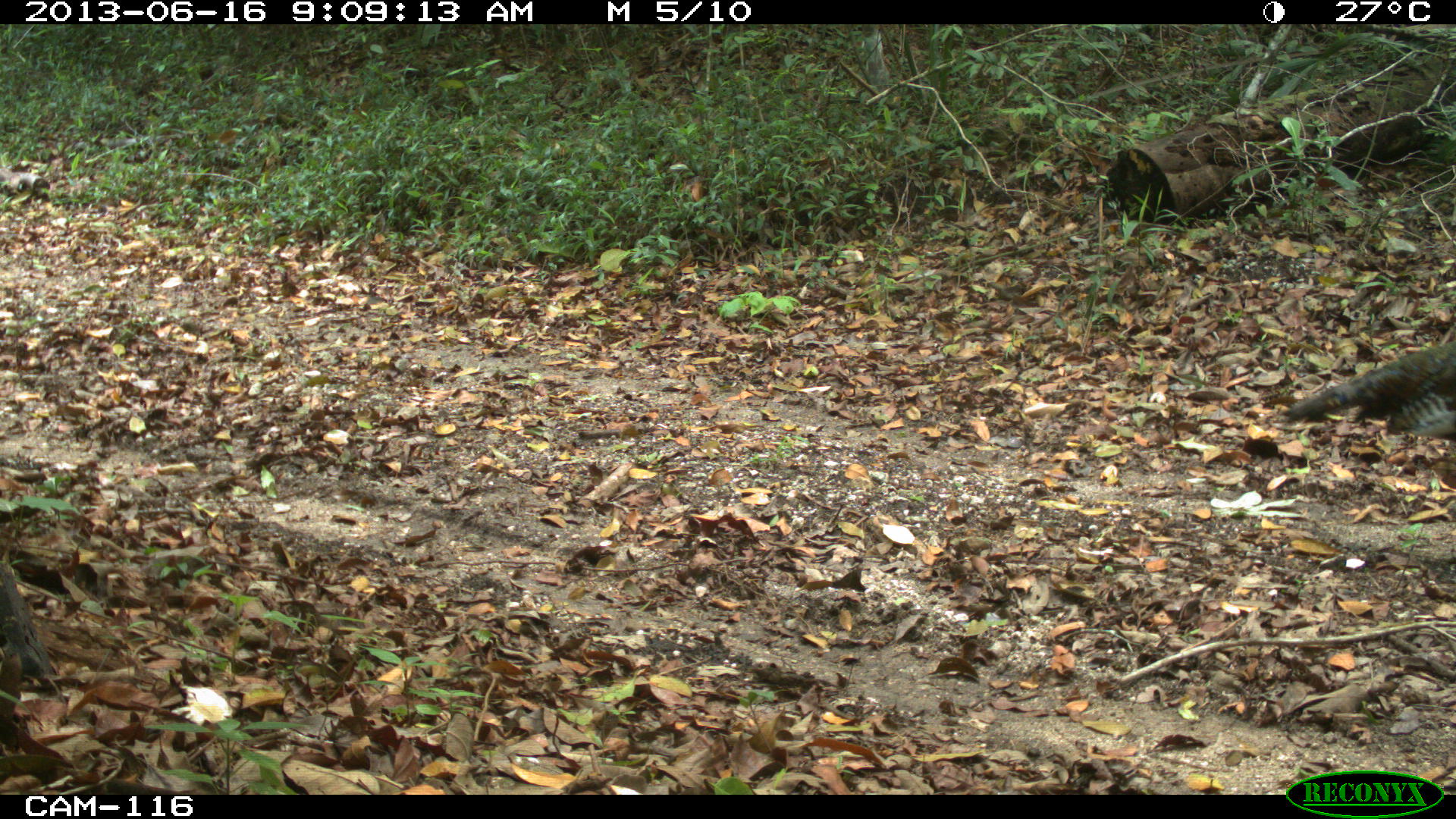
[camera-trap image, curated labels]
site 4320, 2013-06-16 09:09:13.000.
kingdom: Animalia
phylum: Chordata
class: Aves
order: Galliformes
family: Phasianidae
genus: Meleagris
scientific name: Meleagris ocellata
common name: ocellated turkey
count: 1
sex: male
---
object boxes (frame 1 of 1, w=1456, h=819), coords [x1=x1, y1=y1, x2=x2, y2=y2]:
meleagris ocellata: [x1=1286, y1=340, x2=1455, y2=439]